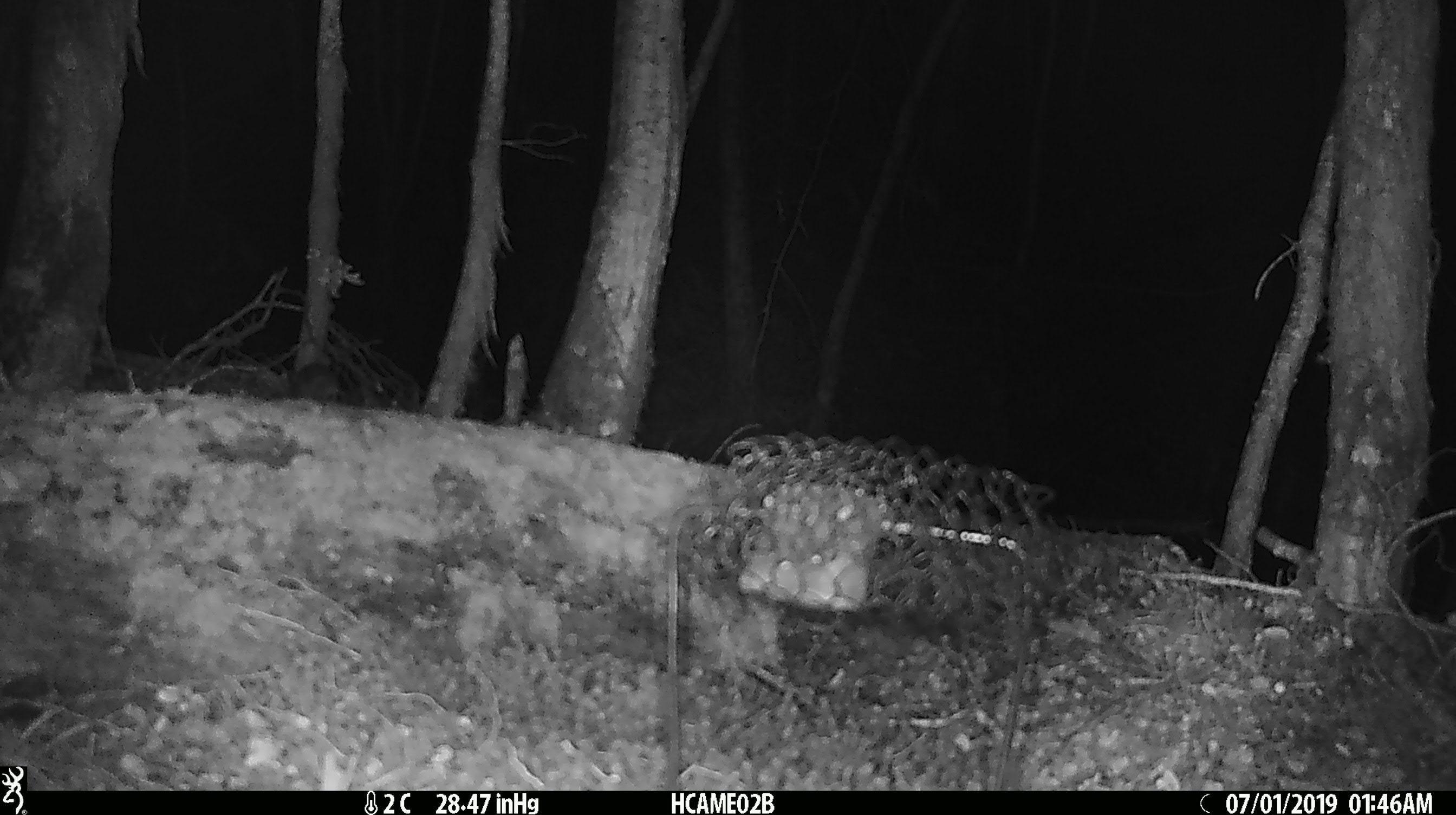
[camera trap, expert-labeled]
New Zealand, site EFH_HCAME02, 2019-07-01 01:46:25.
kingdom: Animalia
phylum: Chordata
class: Mammalia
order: Rodentia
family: Muridae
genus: Mus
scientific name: Mus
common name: mouse